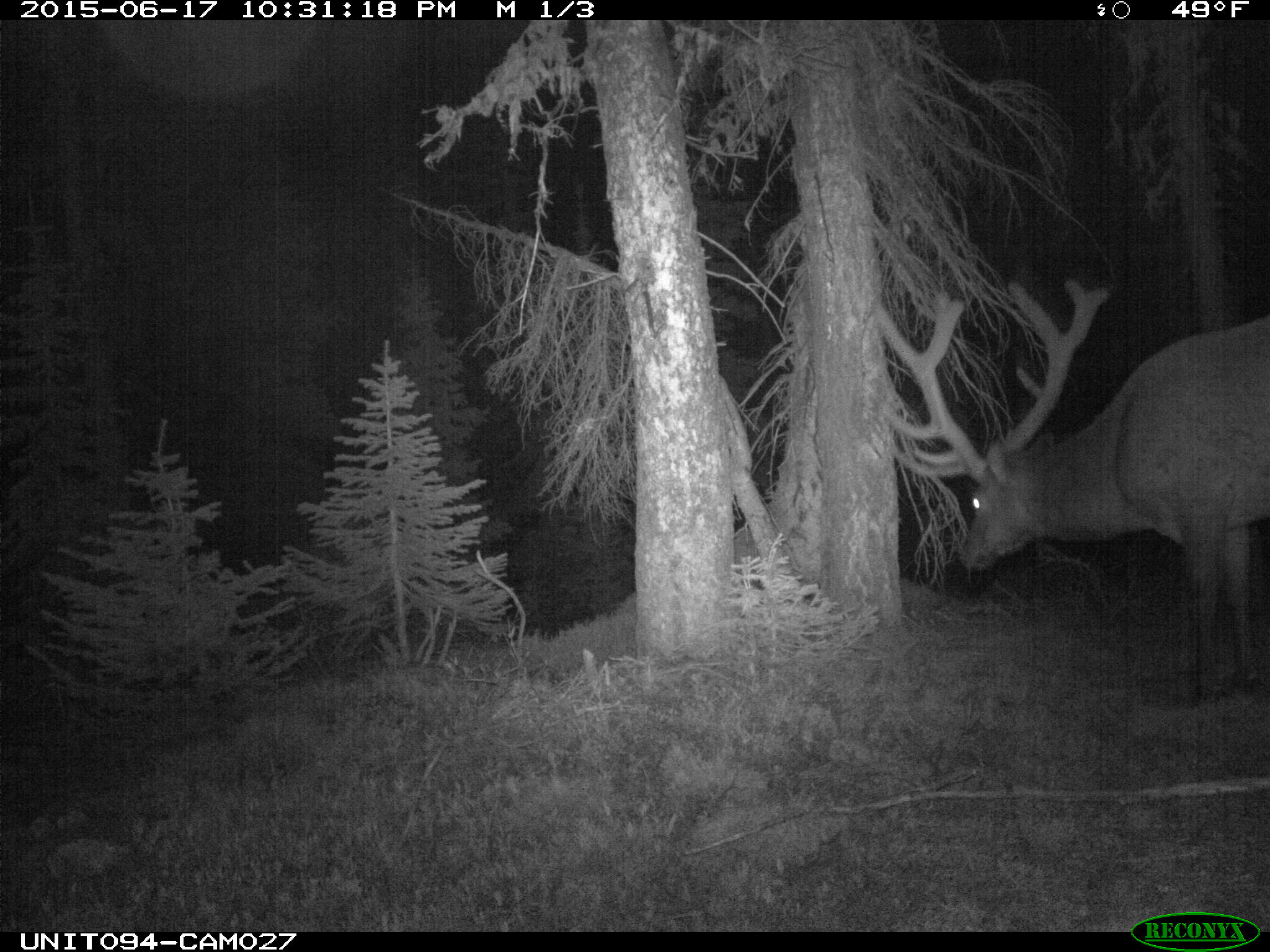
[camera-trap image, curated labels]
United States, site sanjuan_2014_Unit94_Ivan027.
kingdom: Animalia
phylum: Chordata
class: Mammalia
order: Artiodactyla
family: Cervidae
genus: Cervus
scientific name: Cervus elaphus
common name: red deer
Cervus elaphus (red deer).